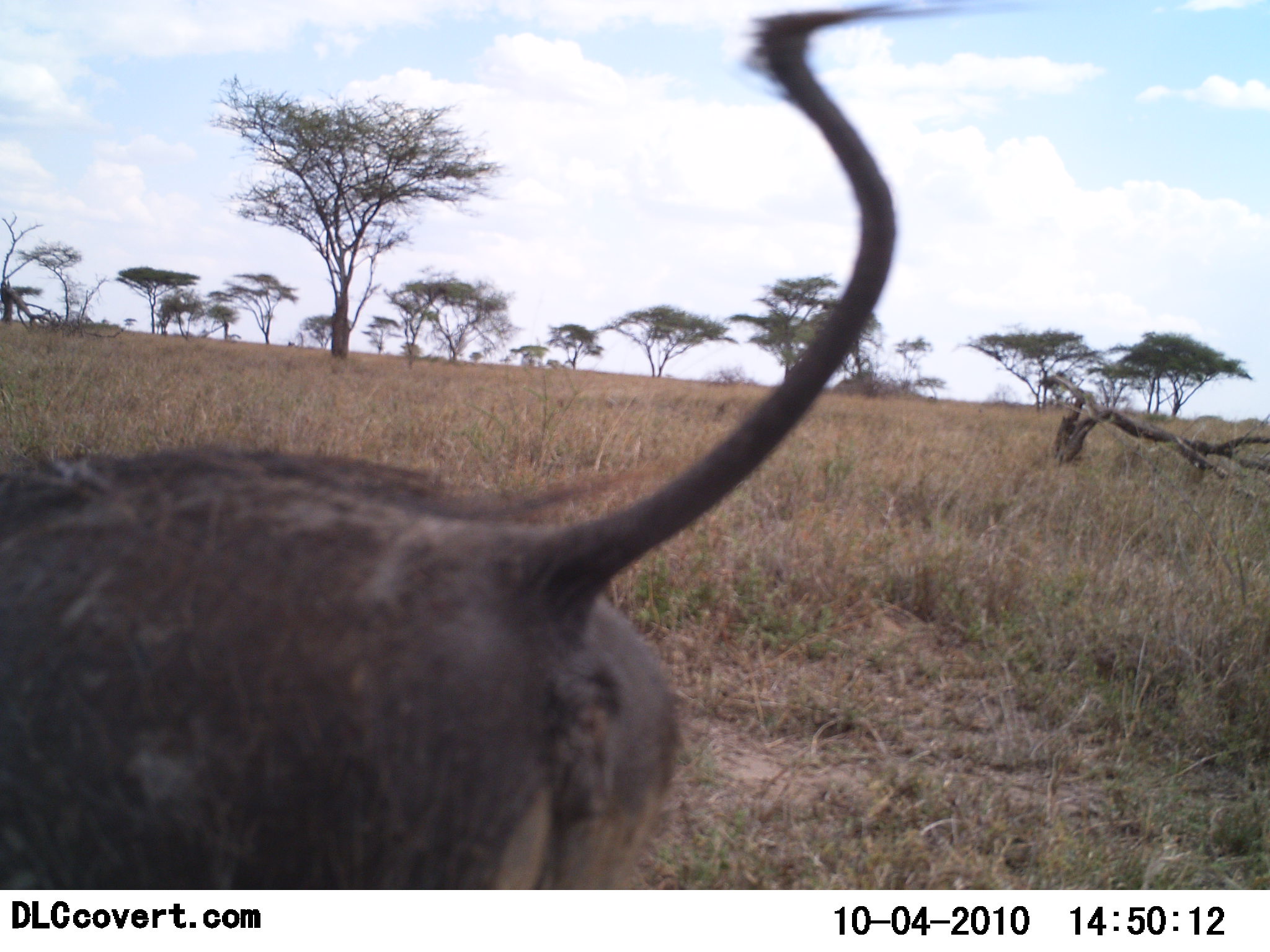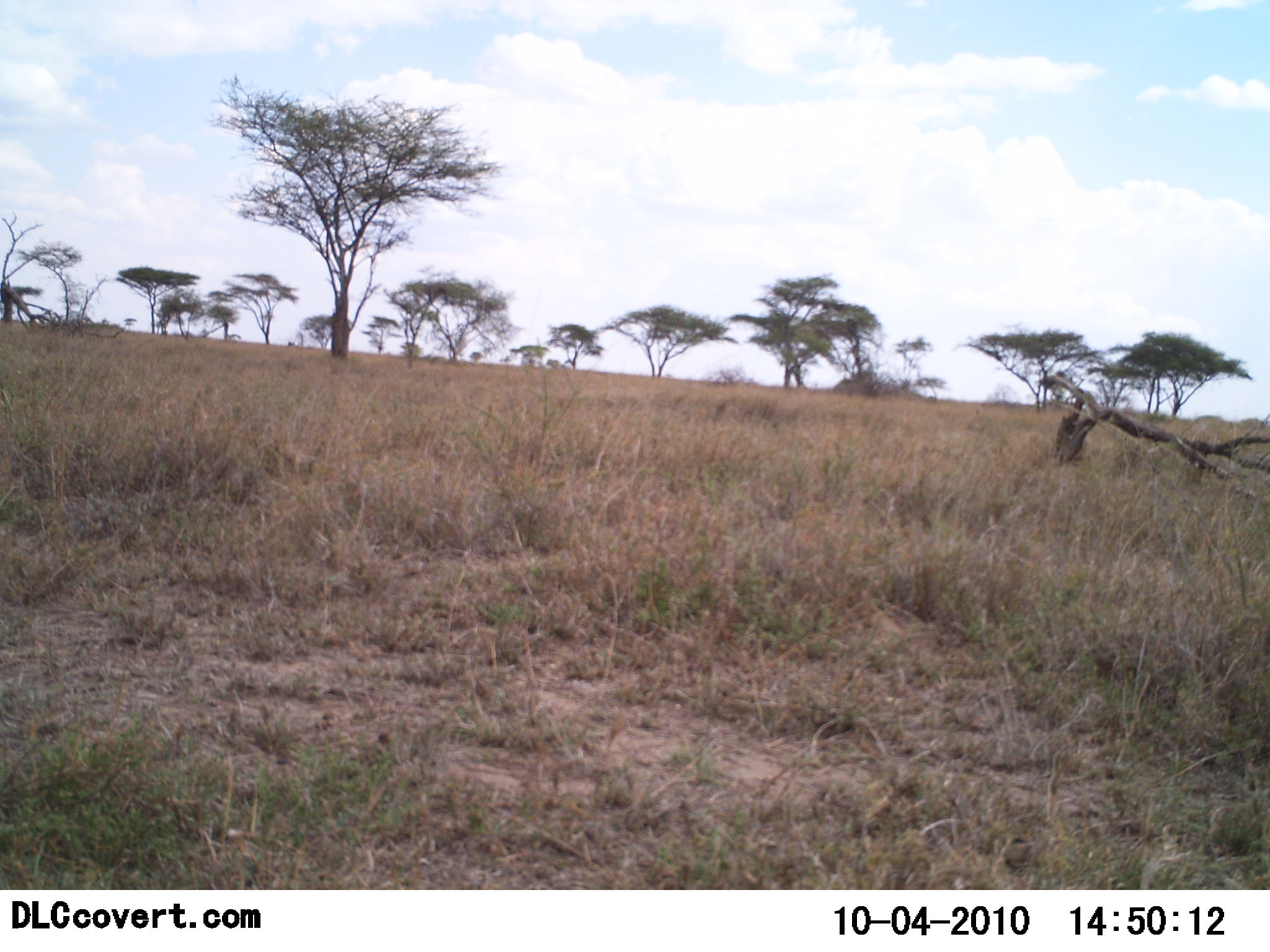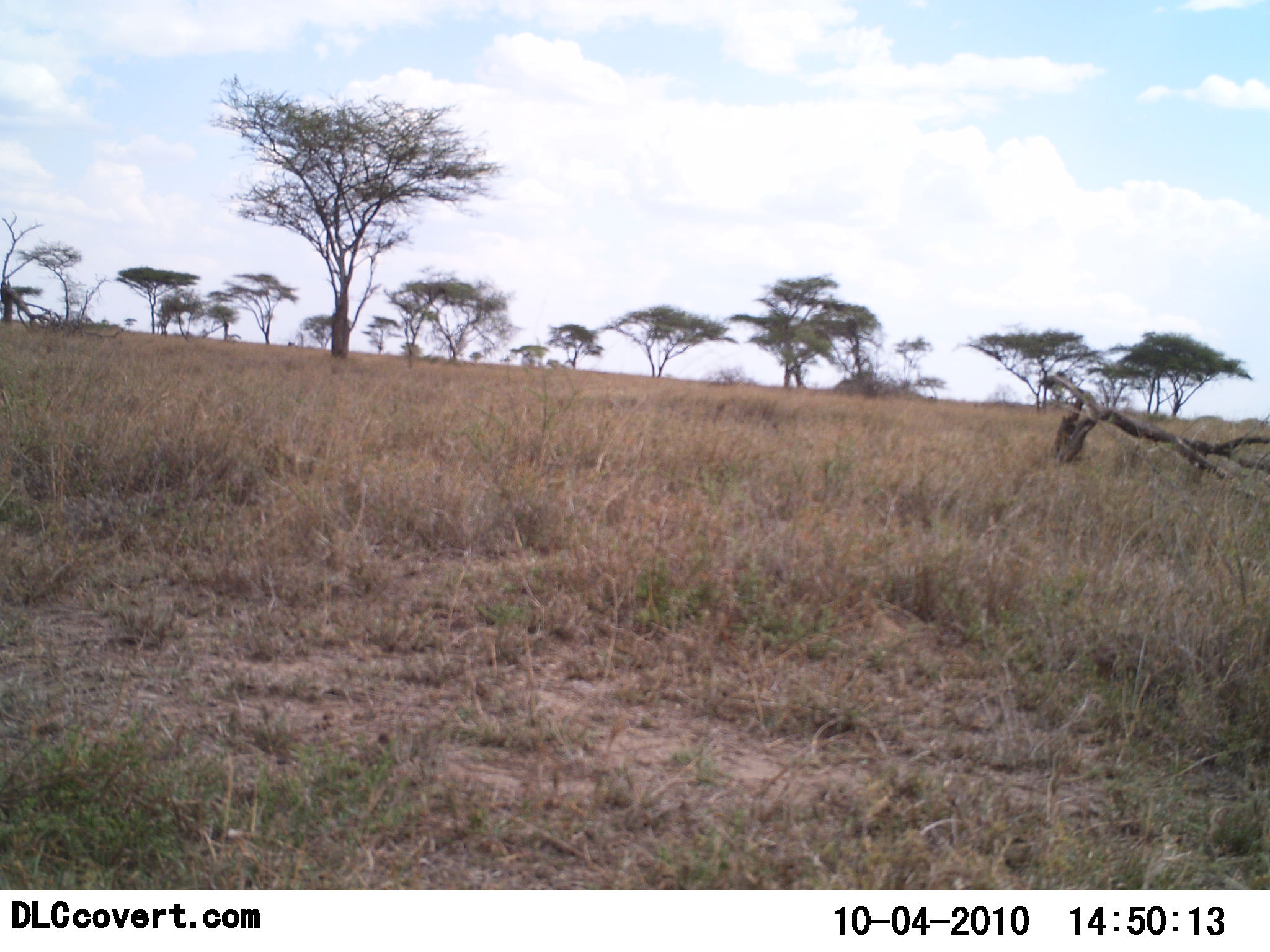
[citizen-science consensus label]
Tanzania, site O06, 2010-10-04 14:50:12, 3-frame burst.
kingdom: Animalia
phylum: Chordata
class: Mammalia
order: Artiodactyla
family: Suidae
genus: Phacochoerus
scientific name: Phacochoerus africanus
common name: warthog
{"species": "warthog (Phacochoerus africanus)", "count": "1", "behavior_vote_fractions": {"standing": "40%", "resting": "0%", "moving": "80%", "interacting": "0%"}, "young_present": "0%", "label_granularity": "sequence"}